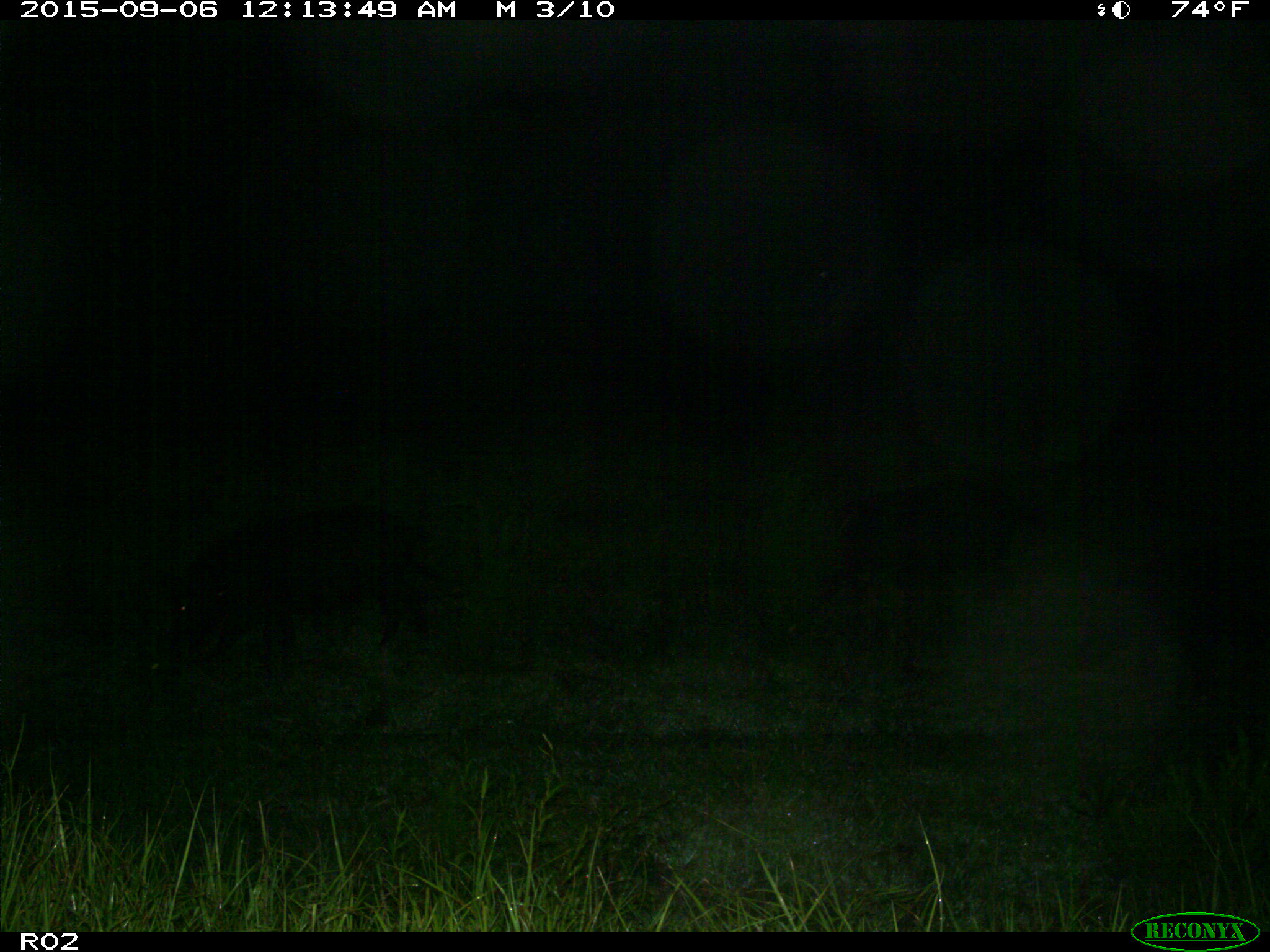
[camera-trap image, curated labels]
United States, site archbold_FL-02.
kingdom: Animalia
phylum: Chordata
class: Mammalia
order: Artiodactyla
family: Suidae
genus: Sus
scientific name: Sus scrofa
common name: wild boar